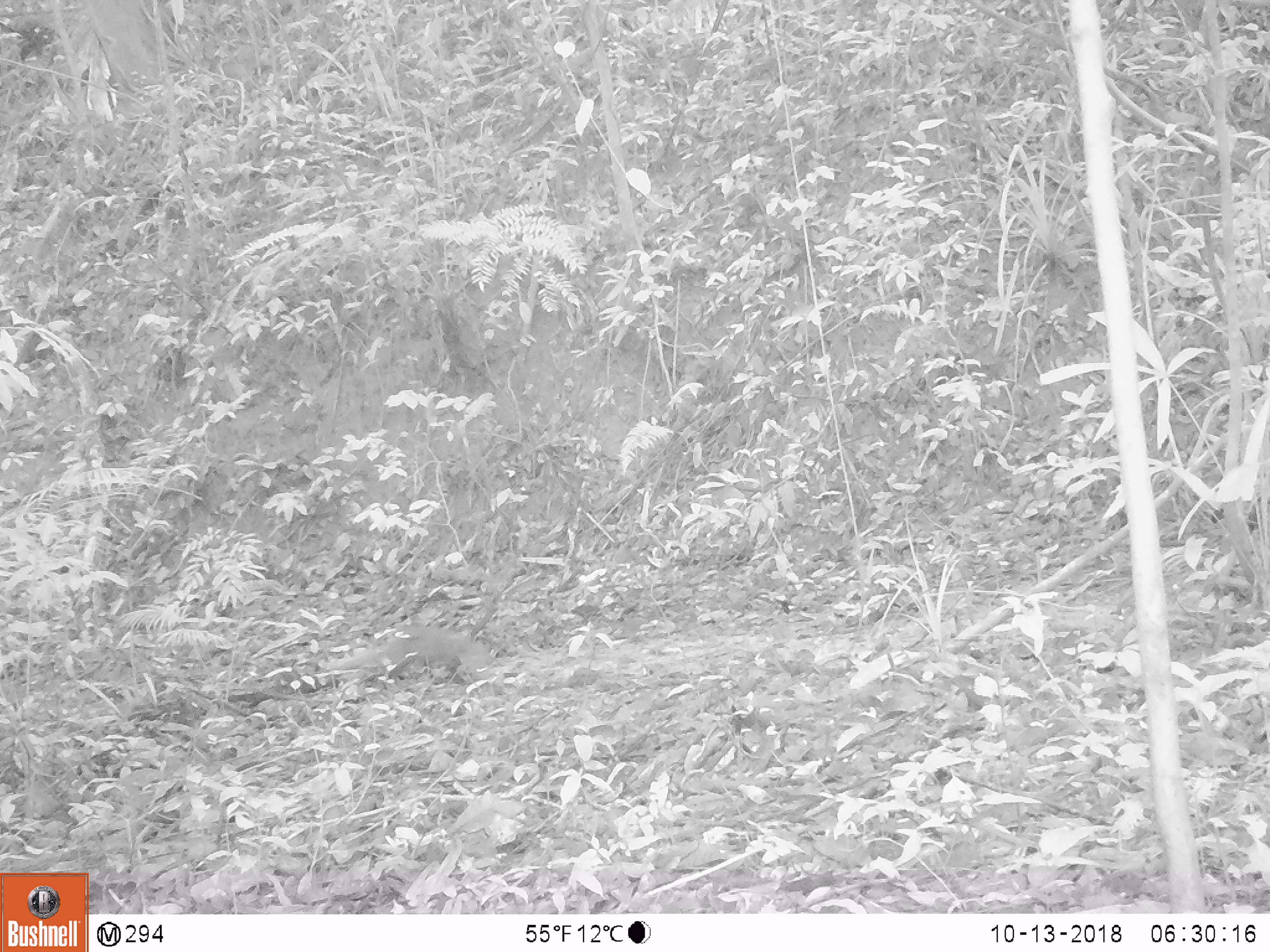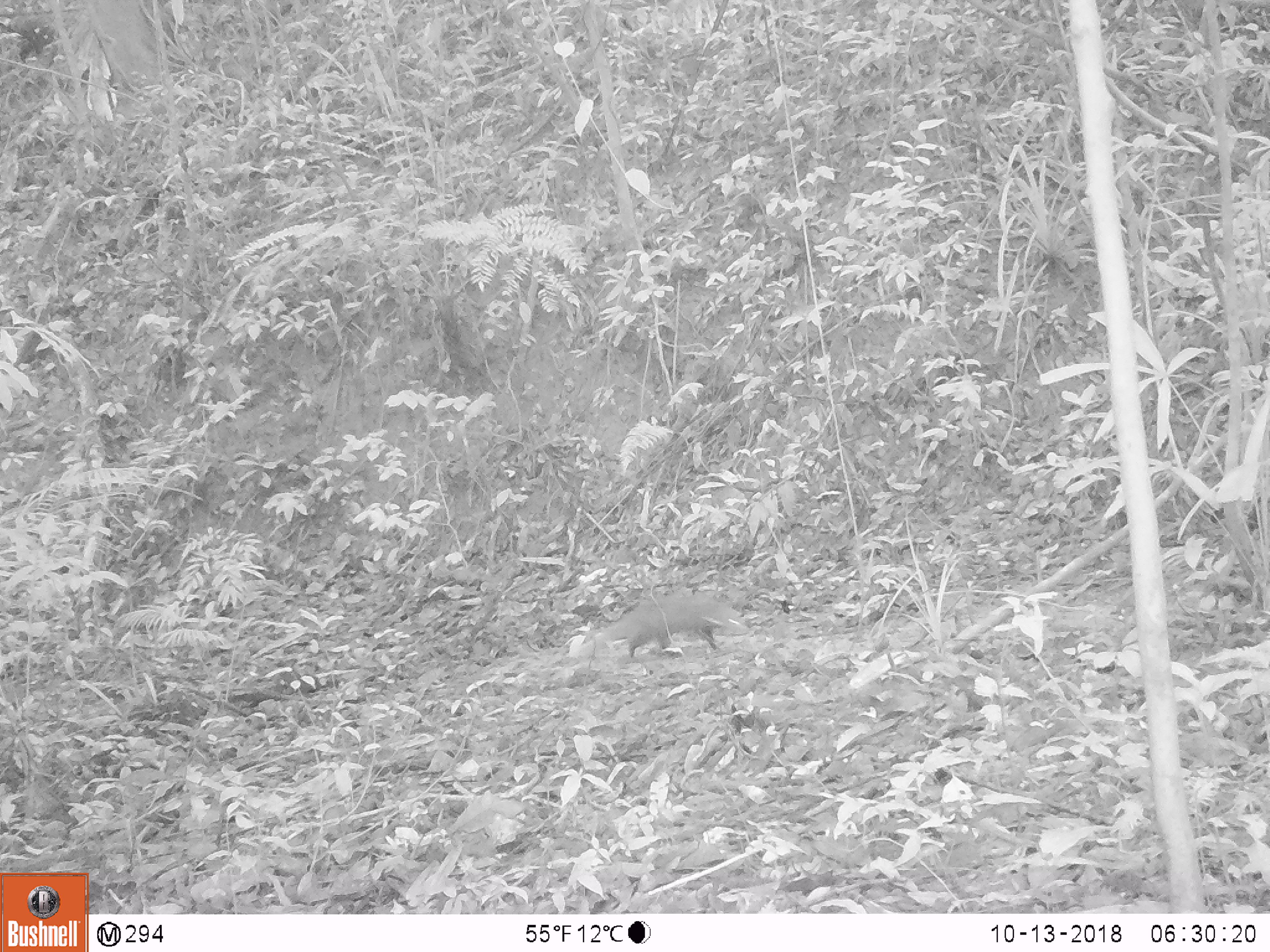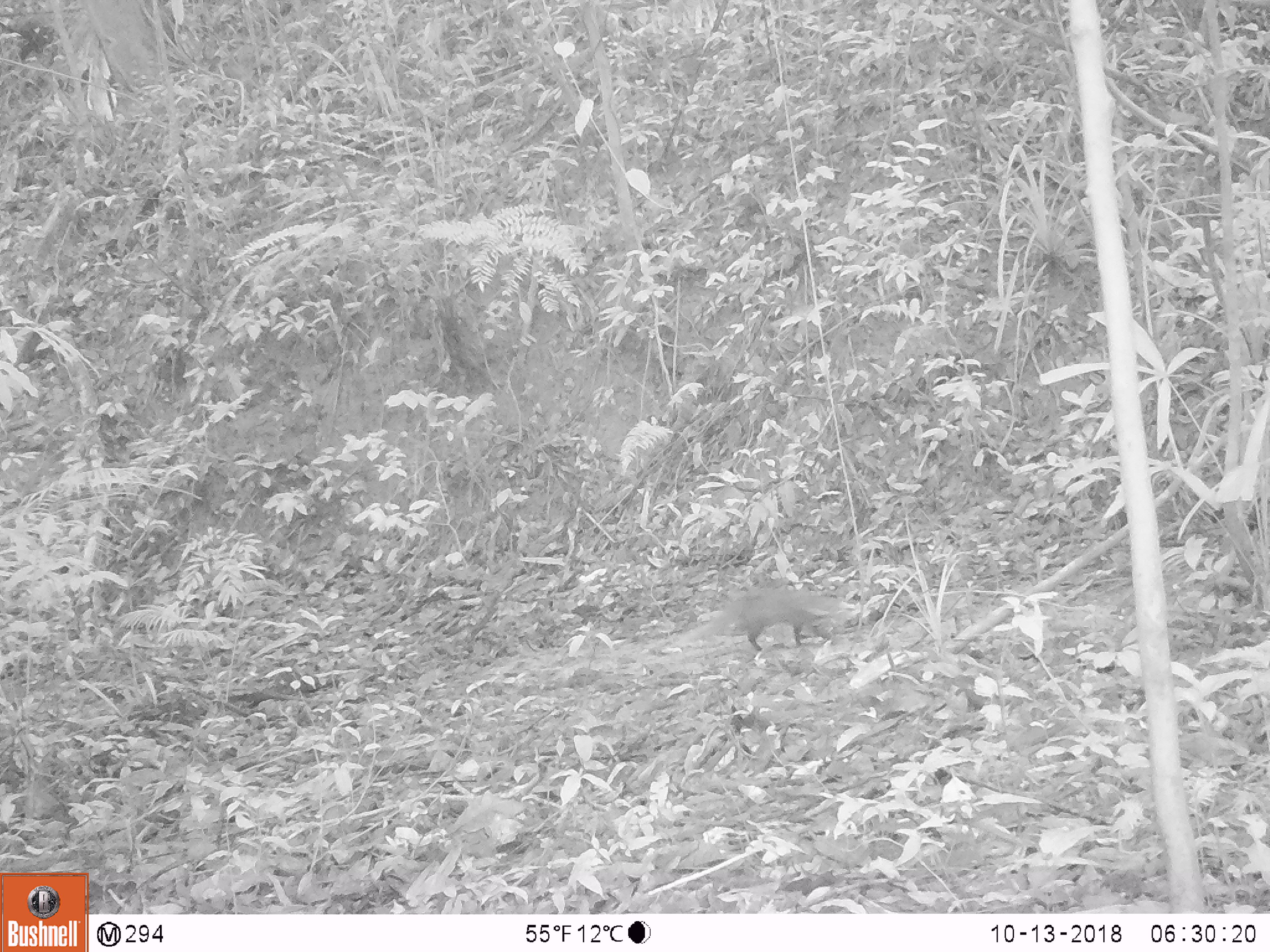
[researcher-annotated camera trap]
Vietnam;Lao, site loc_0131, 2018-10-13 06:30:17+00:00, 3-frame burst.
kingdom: Animalia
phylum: Chordata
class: Mammalia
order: Carnivora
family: Herpestidae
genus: Urva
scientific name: Urva urva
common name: crab-eating mongoose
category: crab eating mongoose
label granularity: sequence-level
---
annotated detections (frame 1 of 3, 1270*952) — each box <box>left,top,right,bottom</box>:
crab eating mongoose: <box>319,624,503,684</box>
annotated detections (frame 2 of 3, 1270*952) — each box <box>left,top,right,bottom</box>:
crab eating mongoose: <box>561,590,747,662</box>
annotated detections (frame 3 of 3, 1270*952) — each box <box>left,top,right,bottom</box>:
crab eating mongoose: <box>656,585,861,652</box>